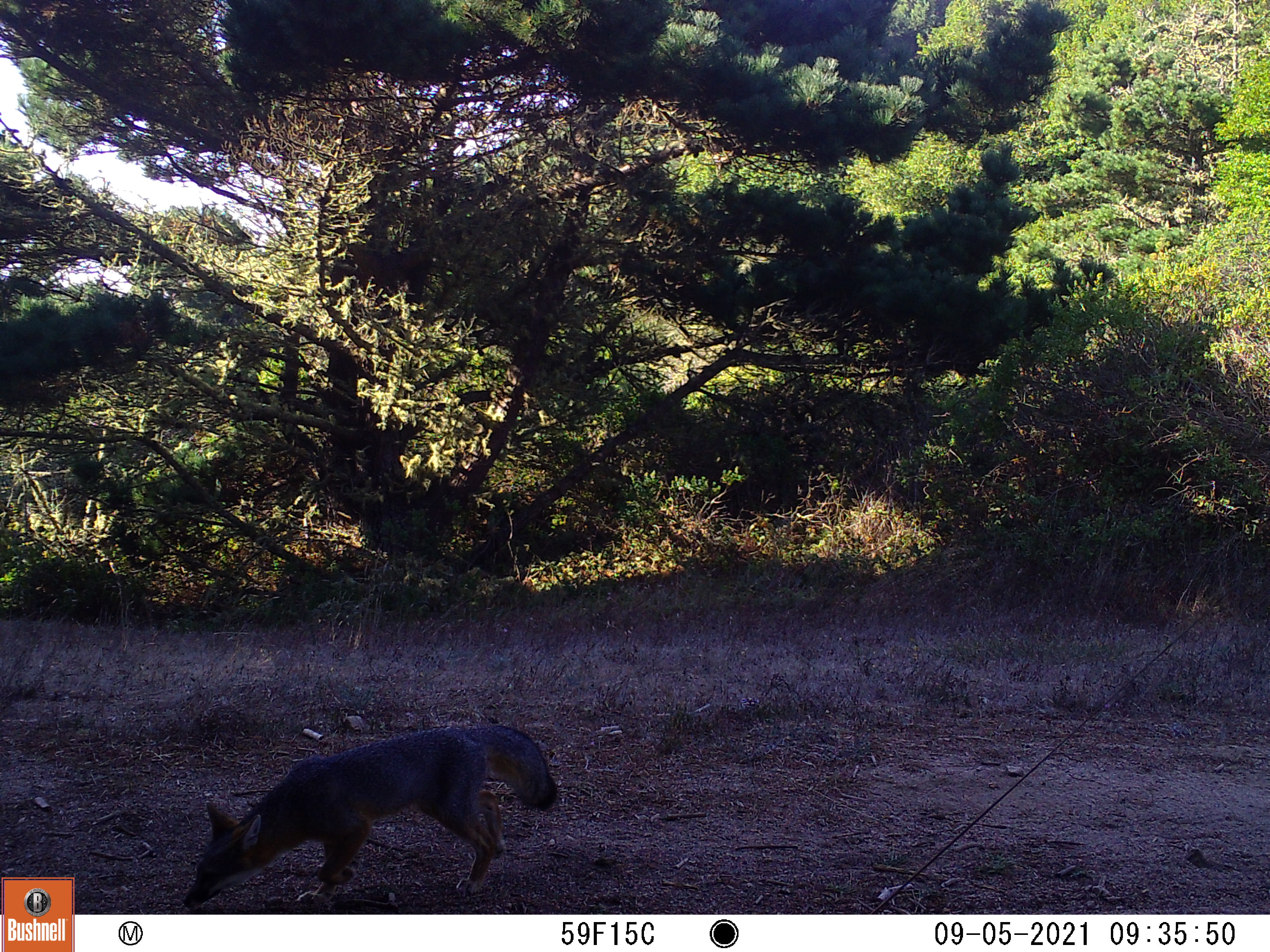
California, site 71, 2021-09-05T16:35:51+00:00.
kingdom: Animalia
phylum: Chordata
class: Mammalia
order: Carnivora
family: Canidae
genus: Urocyon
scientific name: Urocyon cinereoargenteus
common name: gray fox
Gray fox (Urocyon cinereoargenteus).